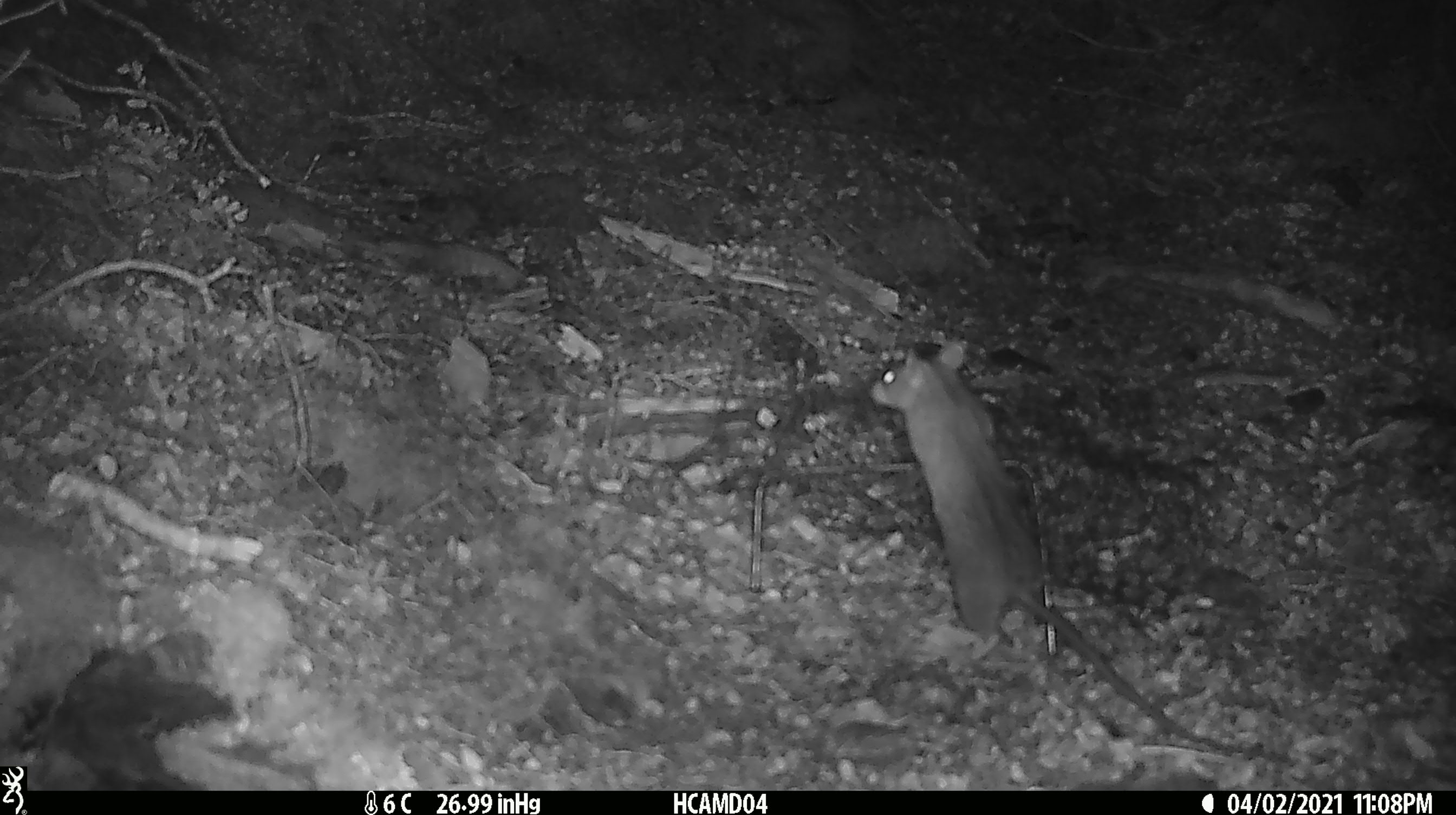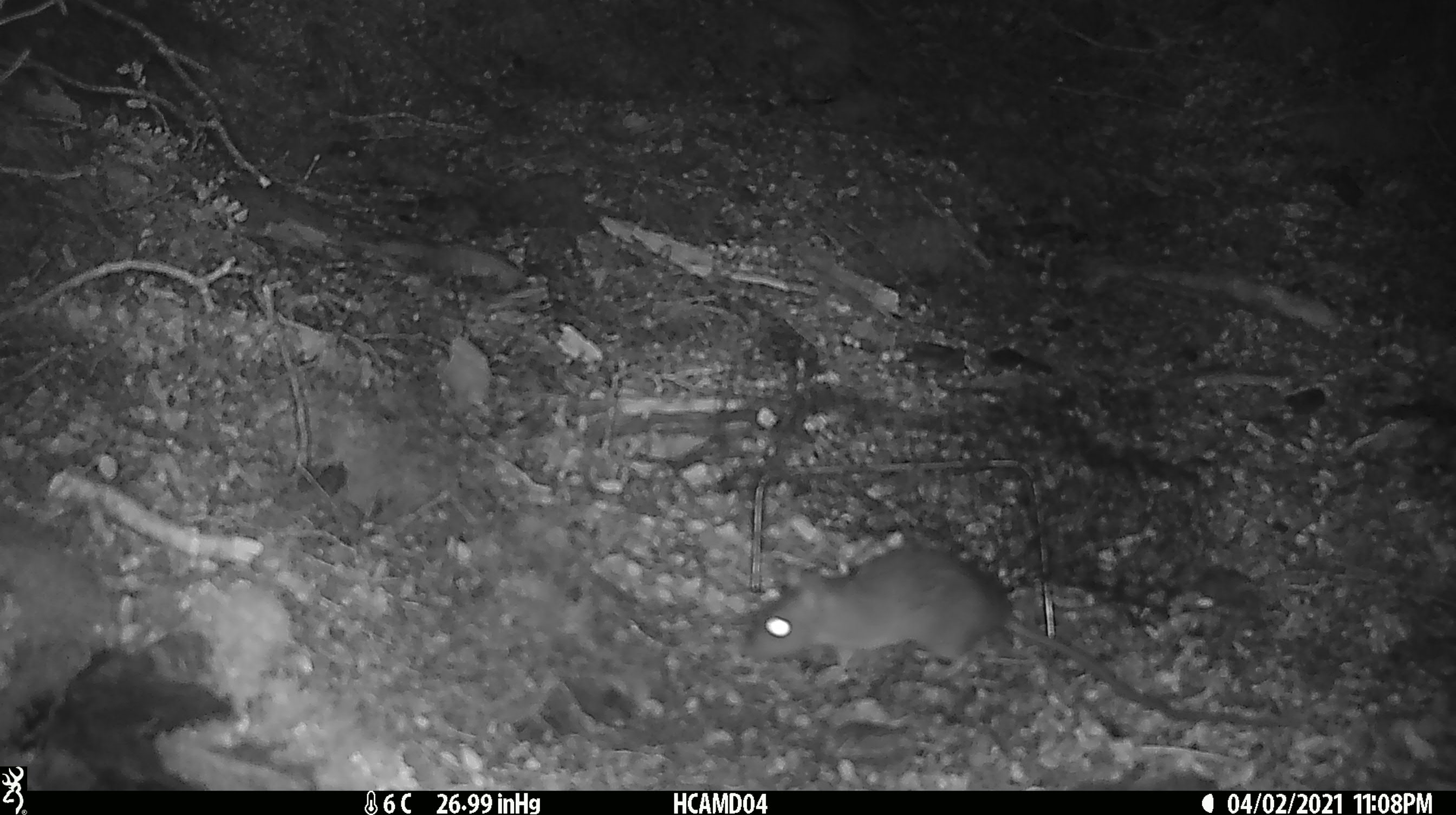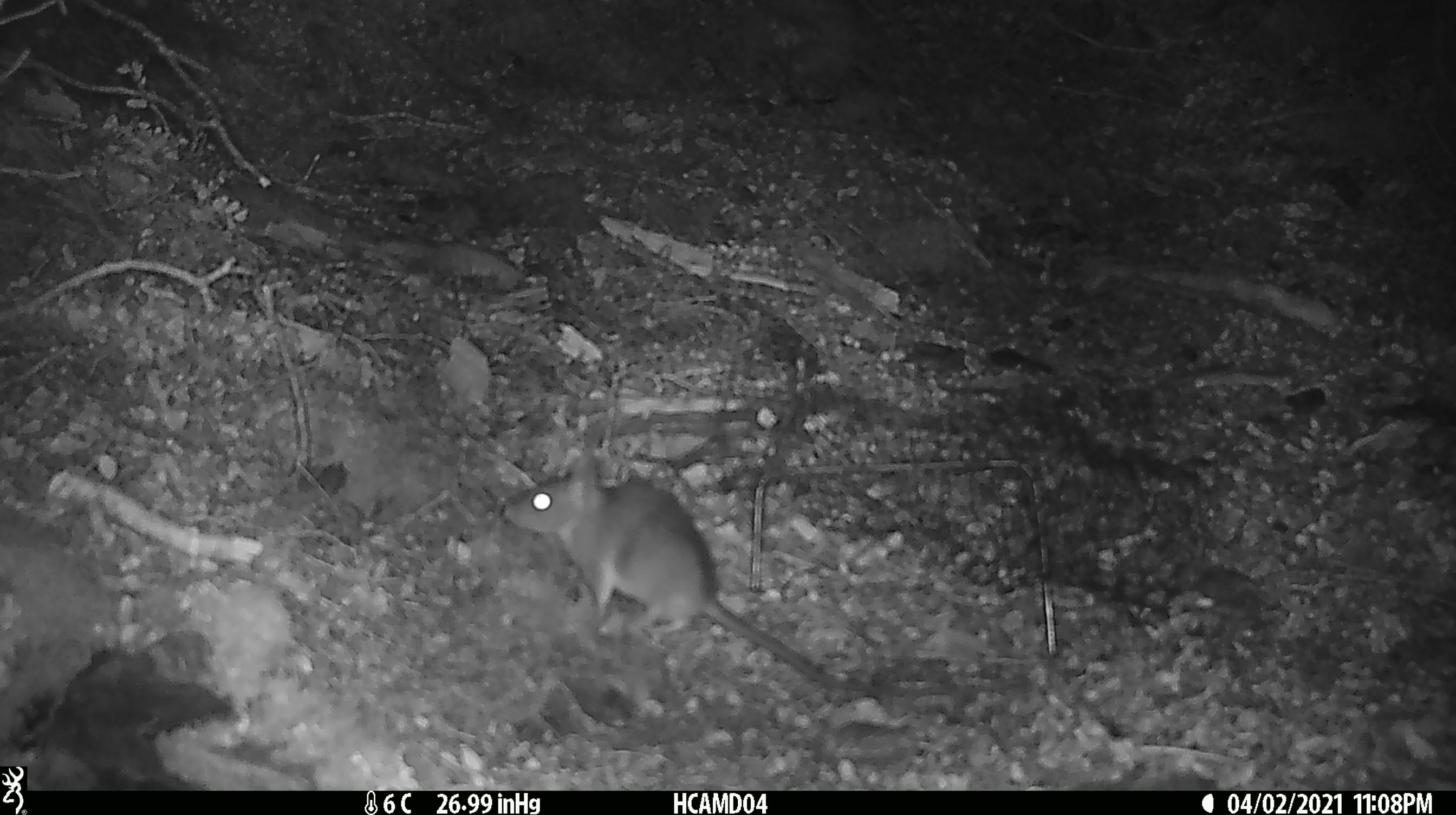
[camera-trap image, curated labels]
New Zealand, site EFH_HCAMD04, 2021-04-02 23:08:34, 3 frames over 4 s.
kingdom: Animalia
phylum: Chordata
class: Mammalia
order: Rodentia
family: Muridae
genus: Rattus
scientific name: Rattus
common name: rat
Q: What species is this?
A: Rat (Rattus).